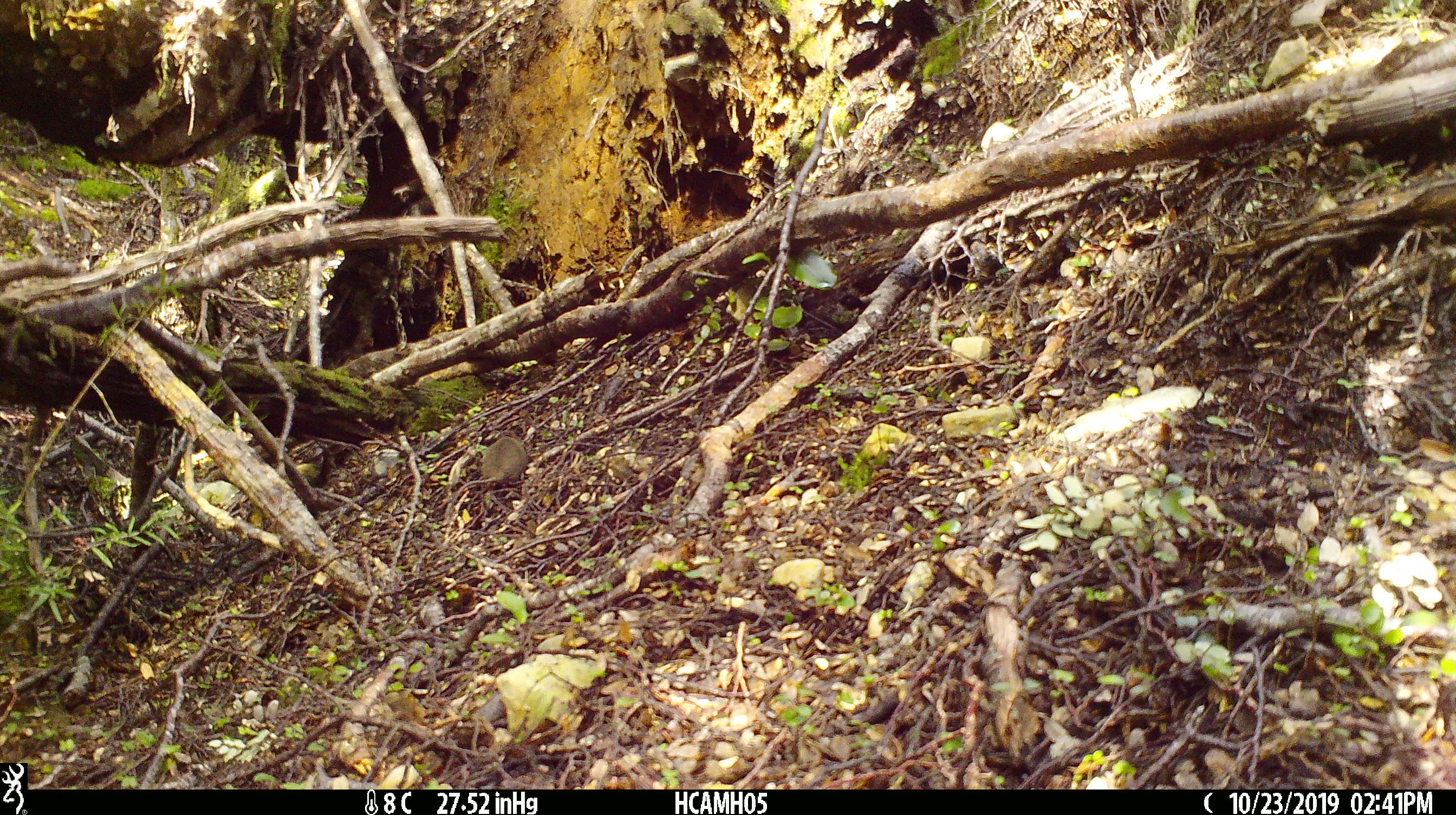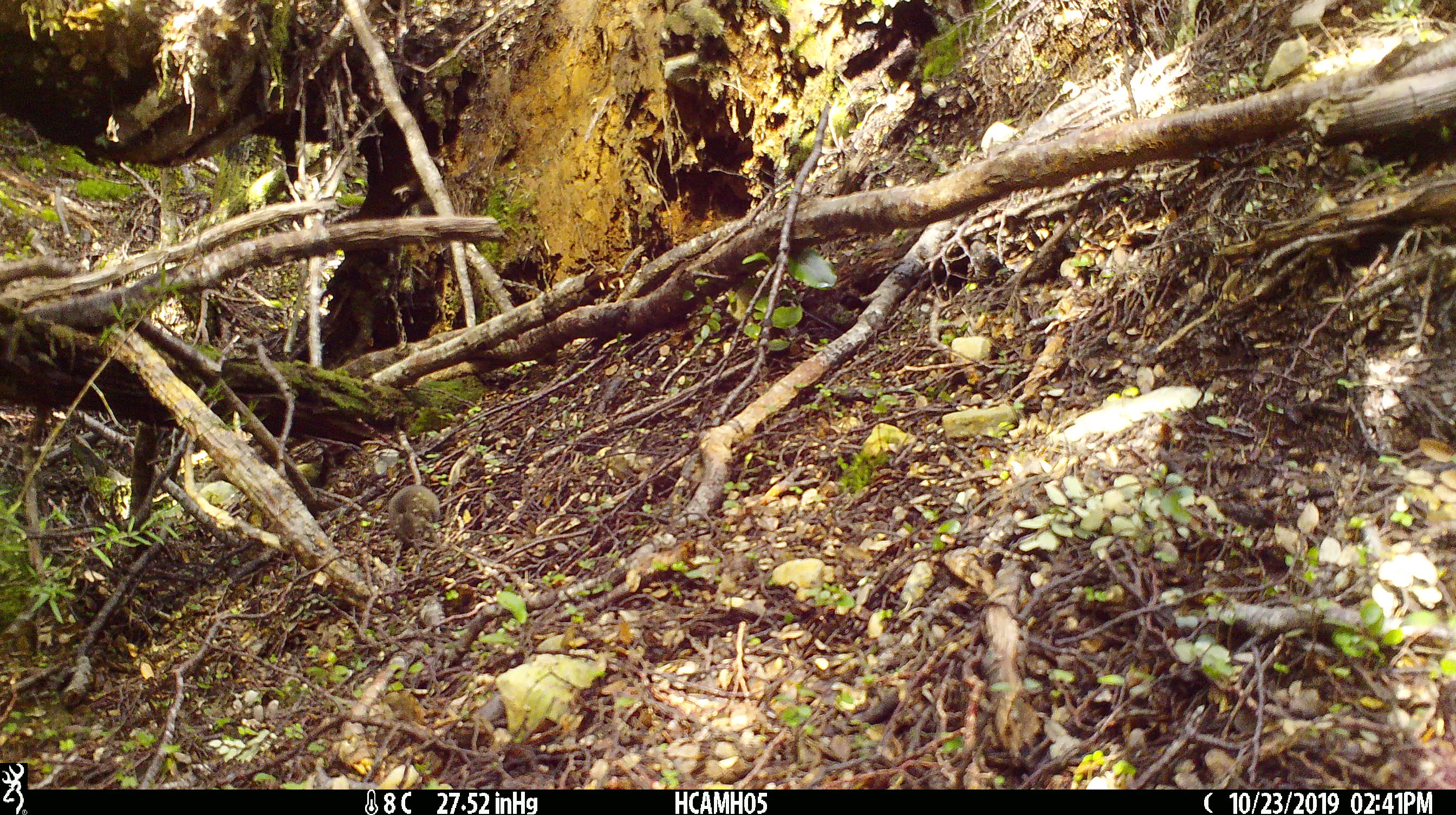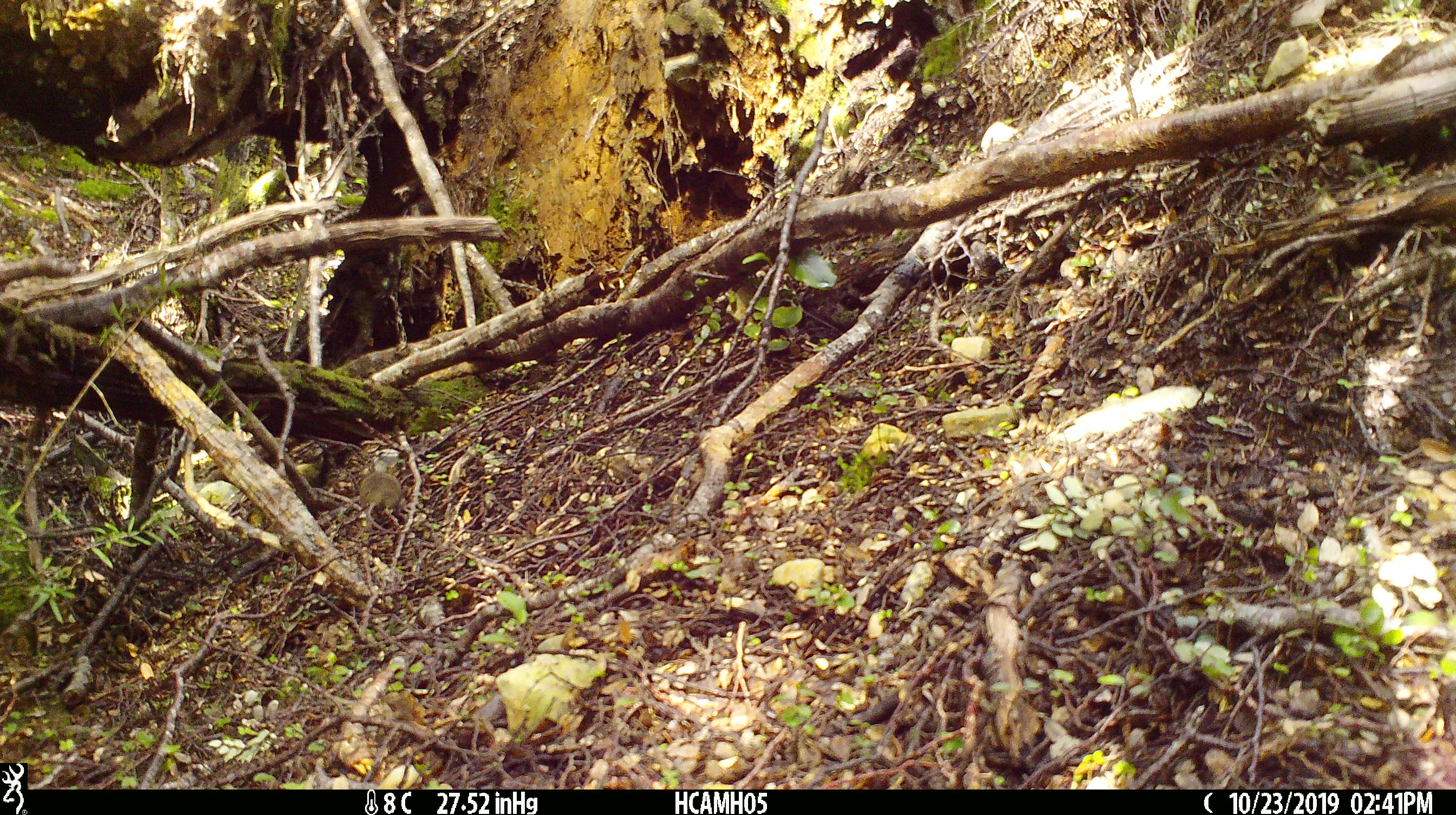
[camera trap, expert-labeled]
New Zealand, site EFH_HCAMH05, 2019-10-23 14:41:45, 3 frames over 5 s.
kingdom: Animalia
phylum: Chordata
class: Mammalia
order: Rodentia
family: Muridae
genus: Mus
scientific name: Mus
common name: mouse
Mouse (Mus).